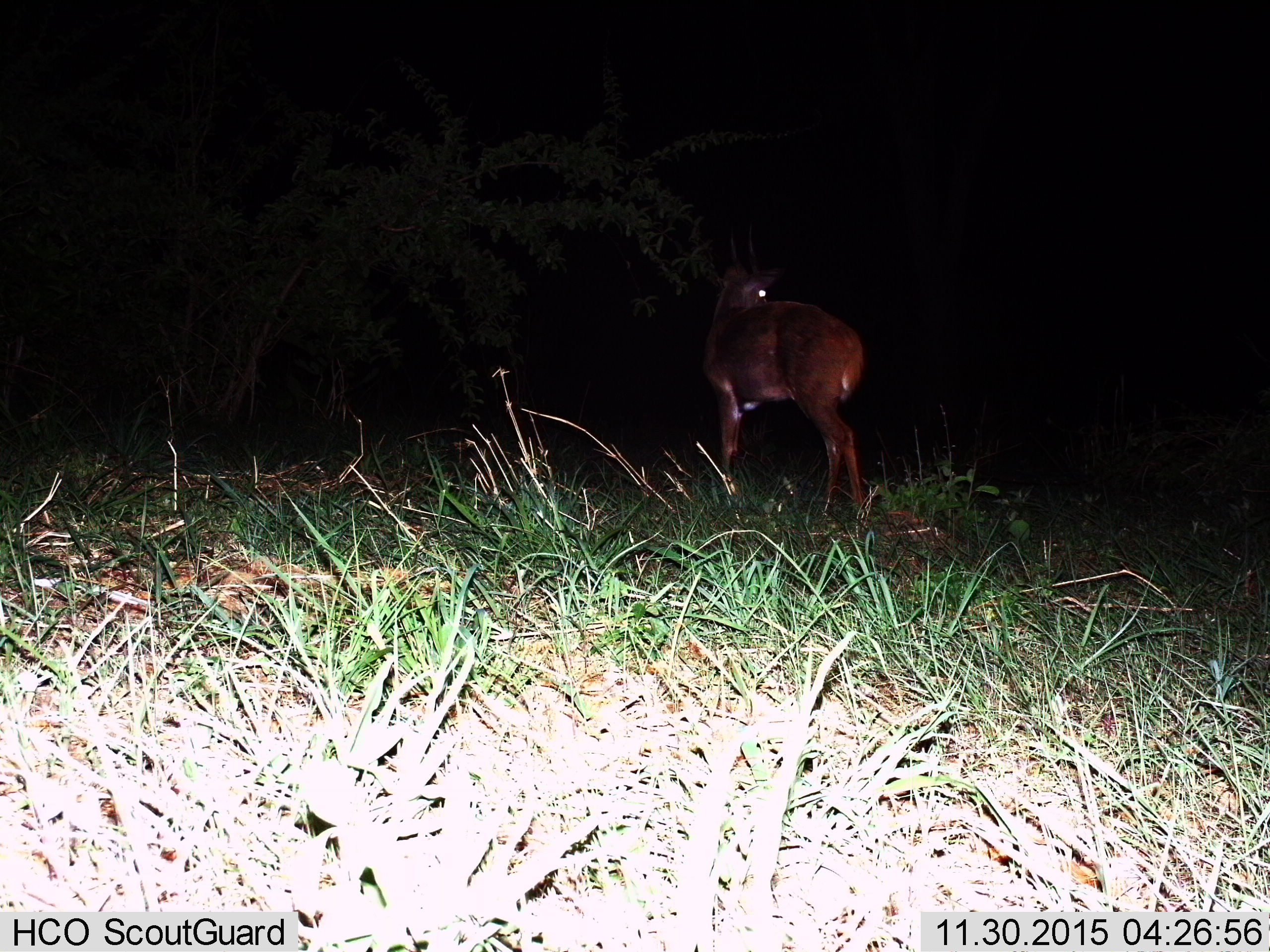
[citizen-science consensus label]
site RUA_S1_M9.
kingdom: Animalia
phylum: Chordata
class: Mammalia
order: Artiodactyla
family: Bovidae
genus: Tragelaphus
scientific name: Tragelaphus scriptus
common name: bushbuck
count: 1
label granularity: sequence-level